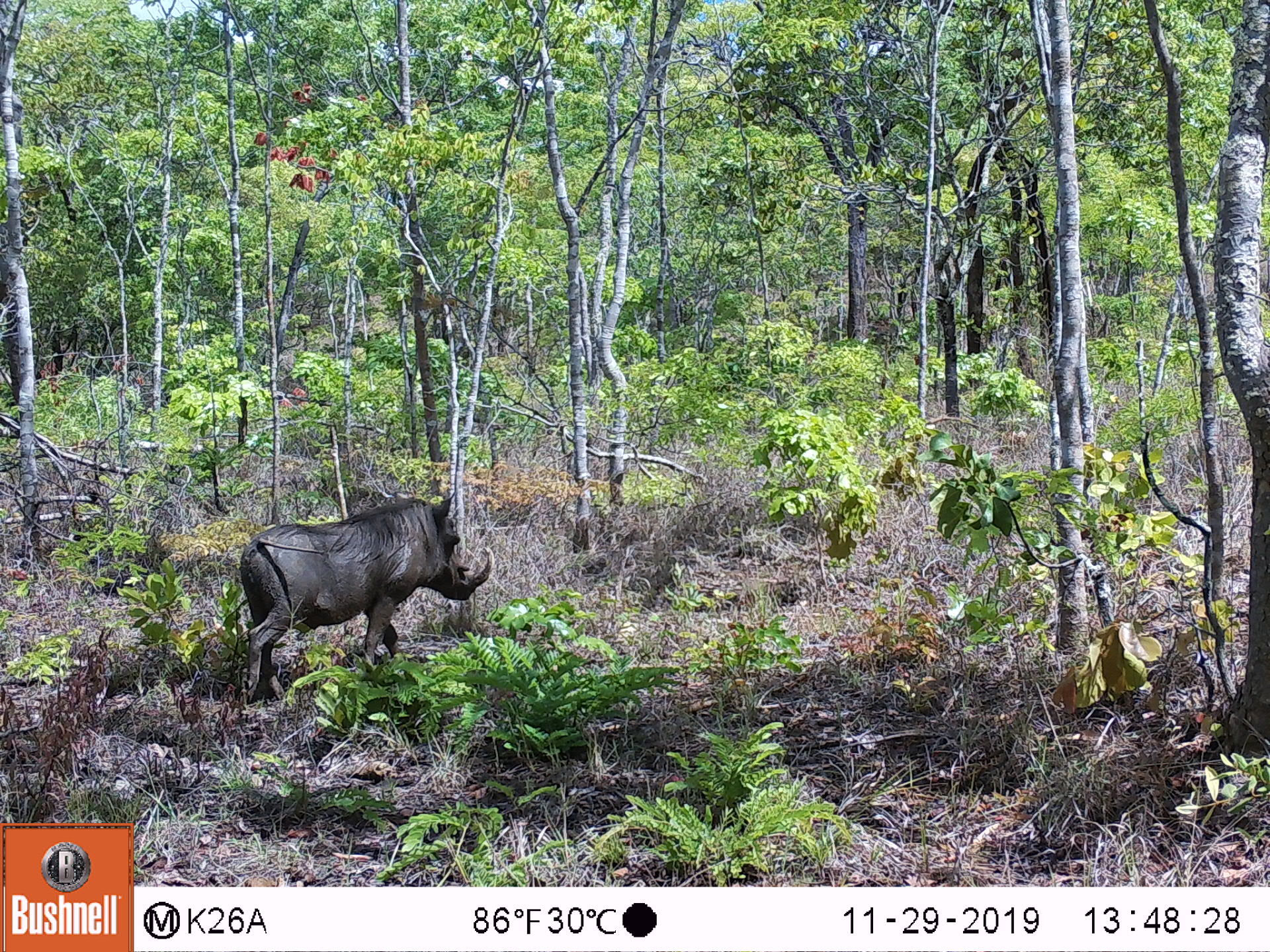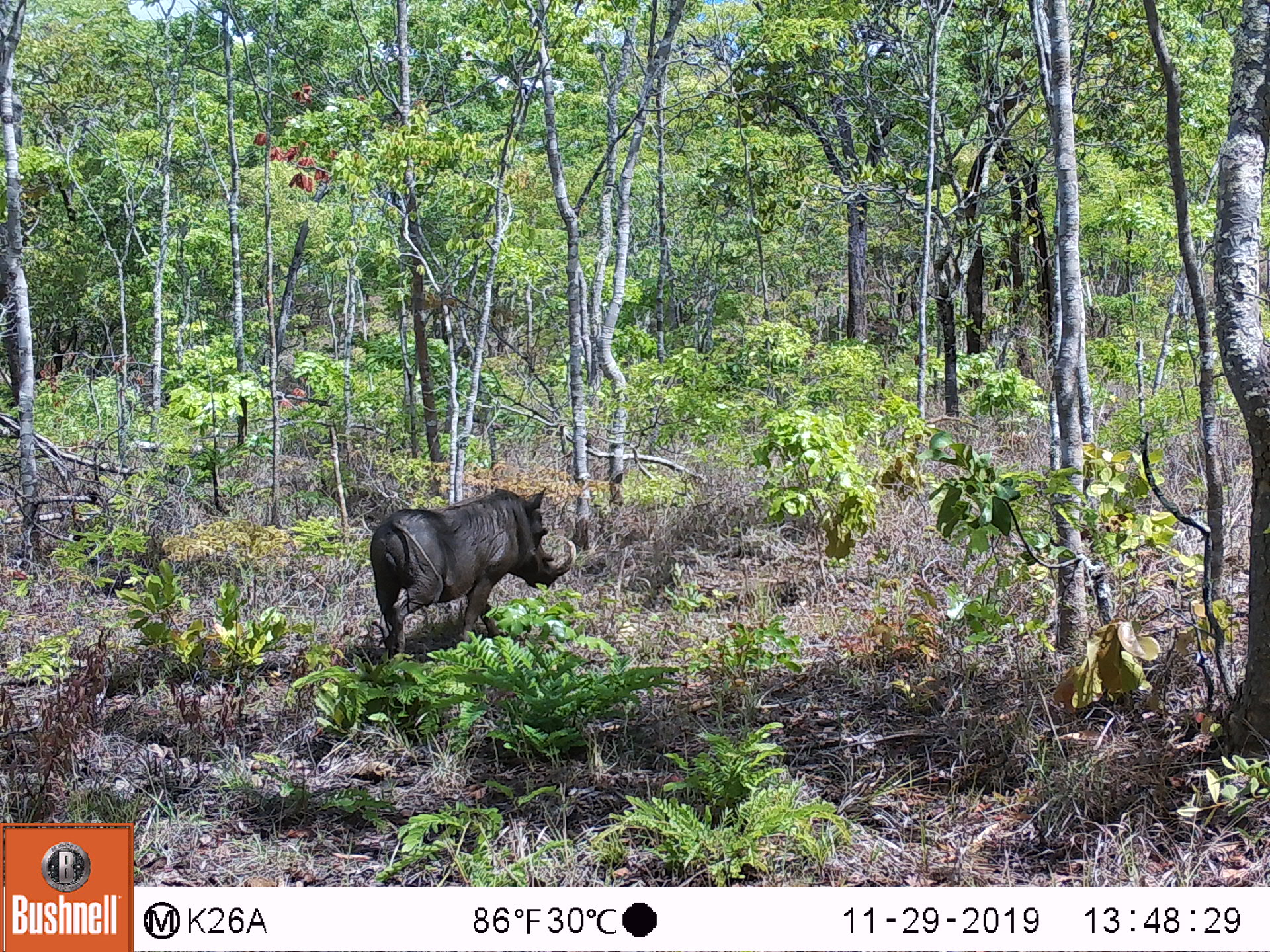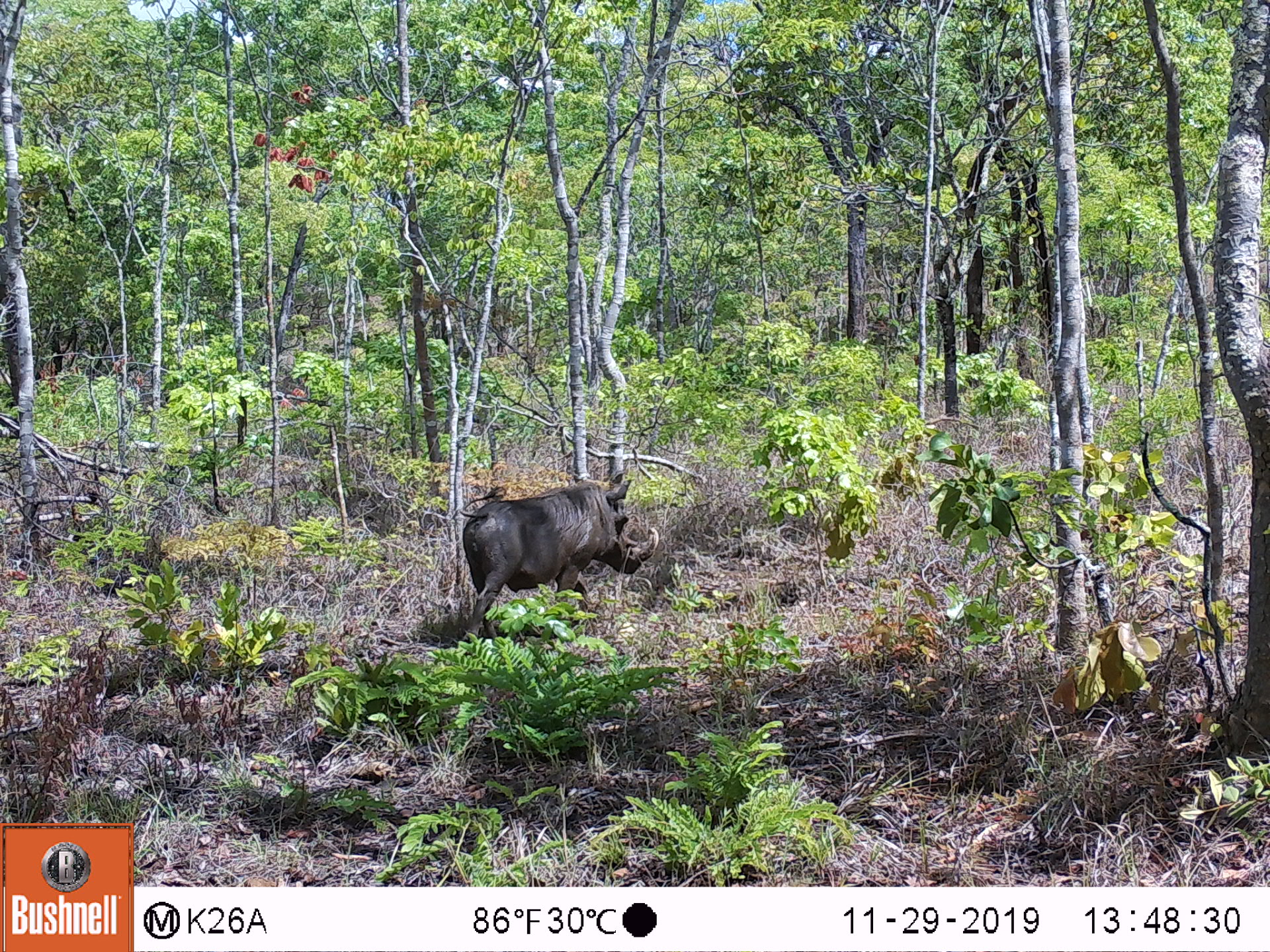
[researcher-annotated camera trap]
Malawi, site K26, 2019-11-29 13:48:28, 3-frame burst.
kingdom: Animalia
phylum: Chordata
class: Mammalia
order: Artiodactyla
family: Suidae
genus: Phacochoerus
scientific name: Phacochoerus africanus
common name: common warthog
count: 1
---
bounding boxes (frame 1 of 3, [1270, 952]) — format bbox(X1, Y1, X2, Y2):
common warthog: bbox(228, 480, 496, 713)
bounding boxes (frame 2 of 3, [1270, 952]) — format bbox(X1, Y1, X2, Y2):
common warthog: bbox(368, 483, 580, 672)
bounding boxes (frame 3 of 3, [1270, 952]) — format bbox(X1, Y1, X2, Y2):
common warthog: bbox(456, 467, 662, 648)